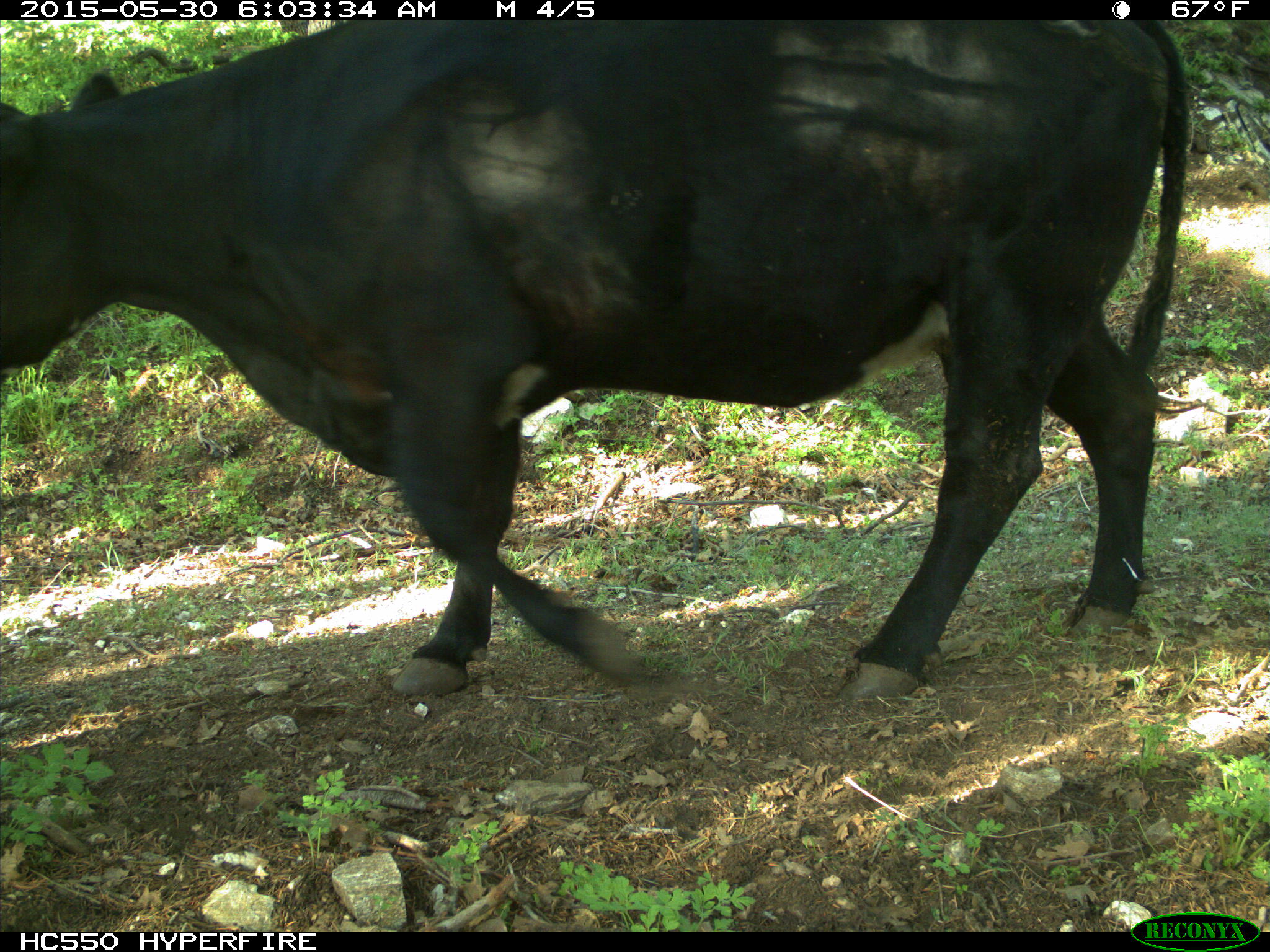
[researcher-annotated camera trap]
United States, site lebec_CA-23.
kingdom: Animalia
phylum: Chordata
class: Mammalia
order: Artiodactyla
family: Bovidae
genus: Bos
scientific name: Bos taurus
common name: domestic cow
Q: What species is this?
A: Bos taurus (domestic cow).